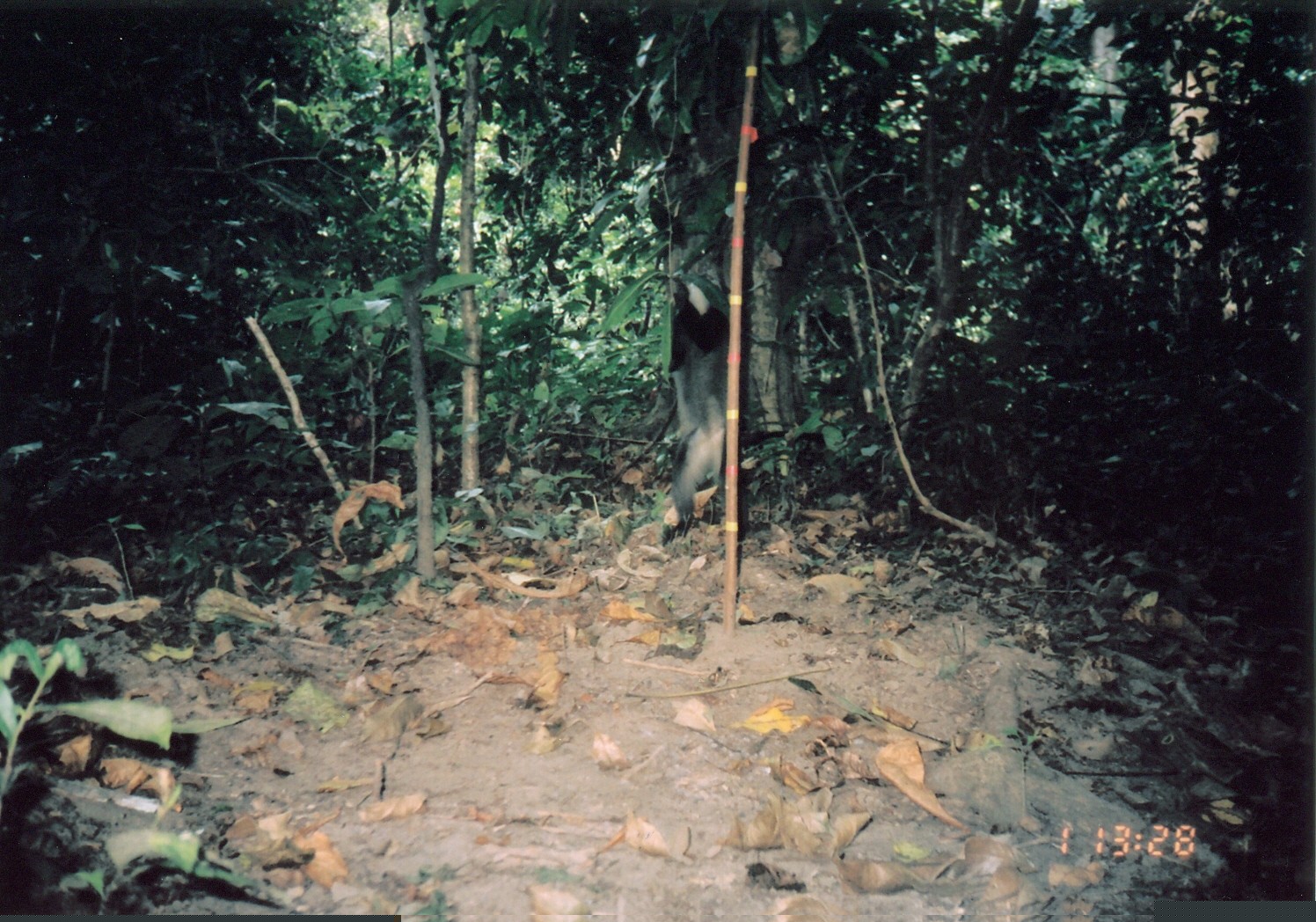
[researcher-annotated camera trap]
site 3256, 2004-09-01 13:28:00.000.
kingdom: Animalia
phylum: Chordata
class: Mammalia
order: Primates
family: Cercopithecidae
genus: Cercopithecus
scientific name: Cercopithecus mitis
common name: blue monkey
Cercopithecus mitis (blue monkey), count 1.